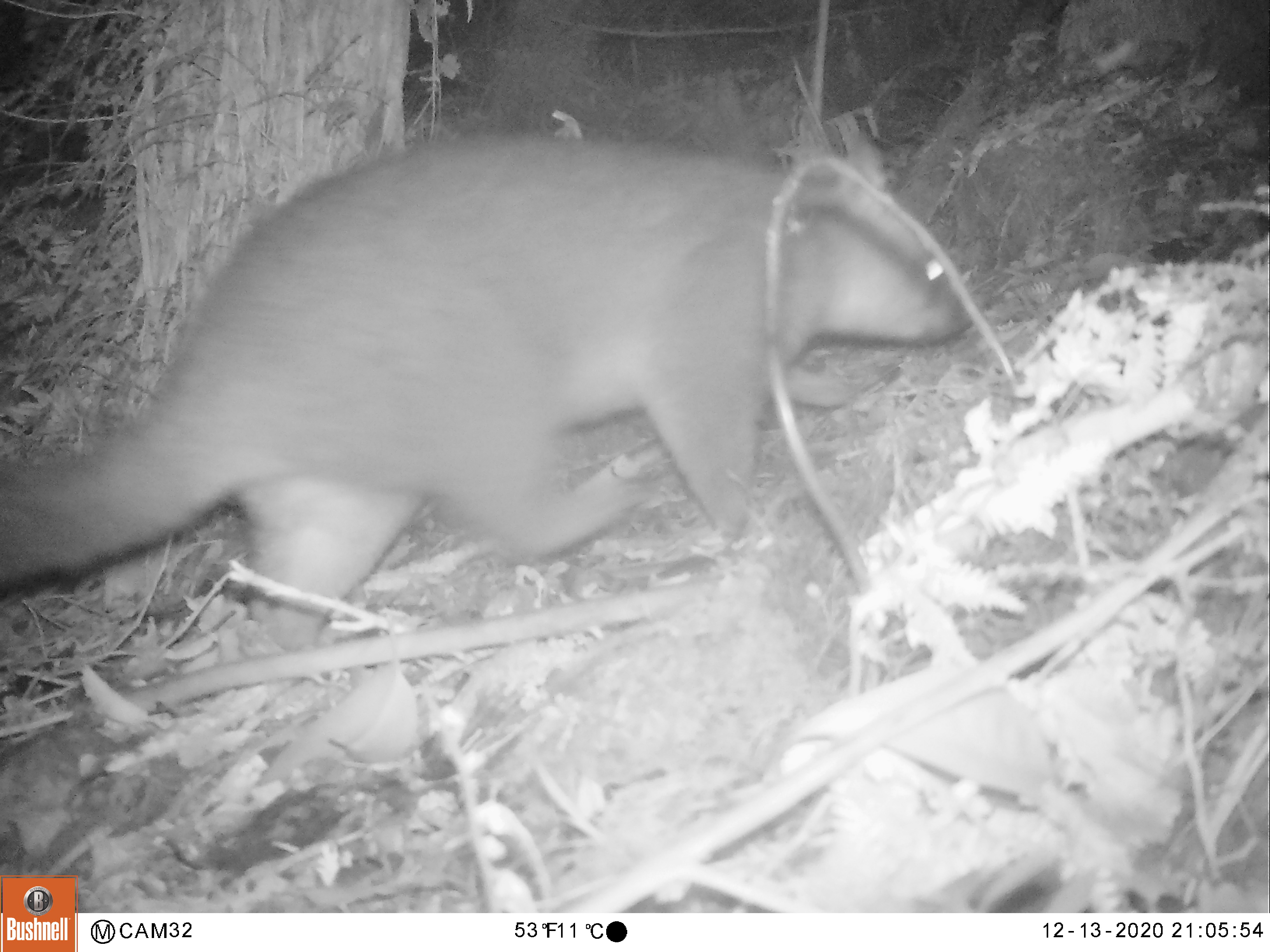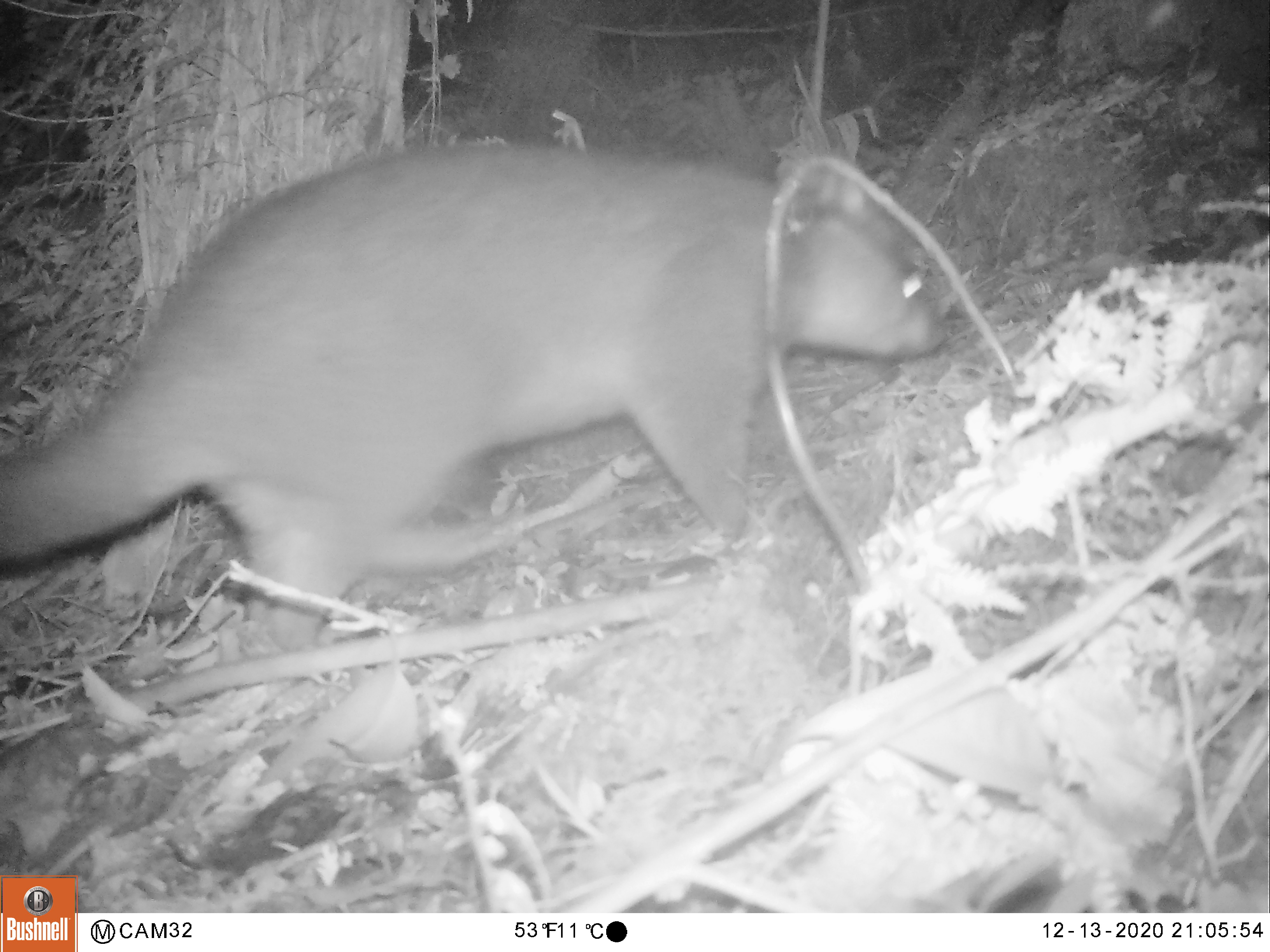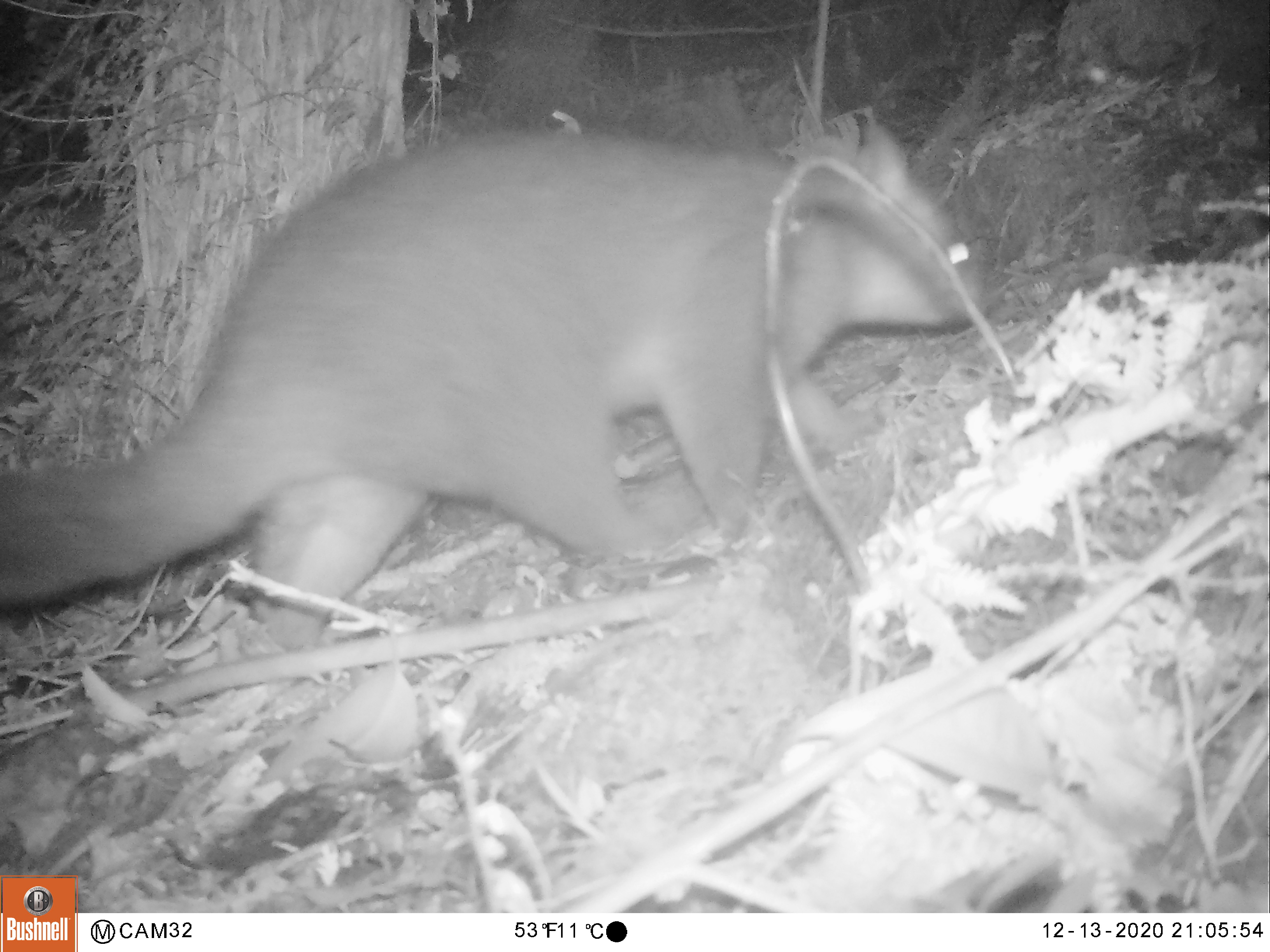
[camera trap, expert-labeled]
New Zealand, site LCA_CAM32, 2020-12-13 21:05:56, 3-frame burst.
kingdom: Animalia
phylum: Chordata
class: Mammalia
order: Diprotodontia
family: Phalangeridae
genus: Trichosurus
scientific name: Trichosurus vulpecula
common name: common brushtail possum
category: possum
Possum (common brushtail possum) (Trichosurus vulpecula).